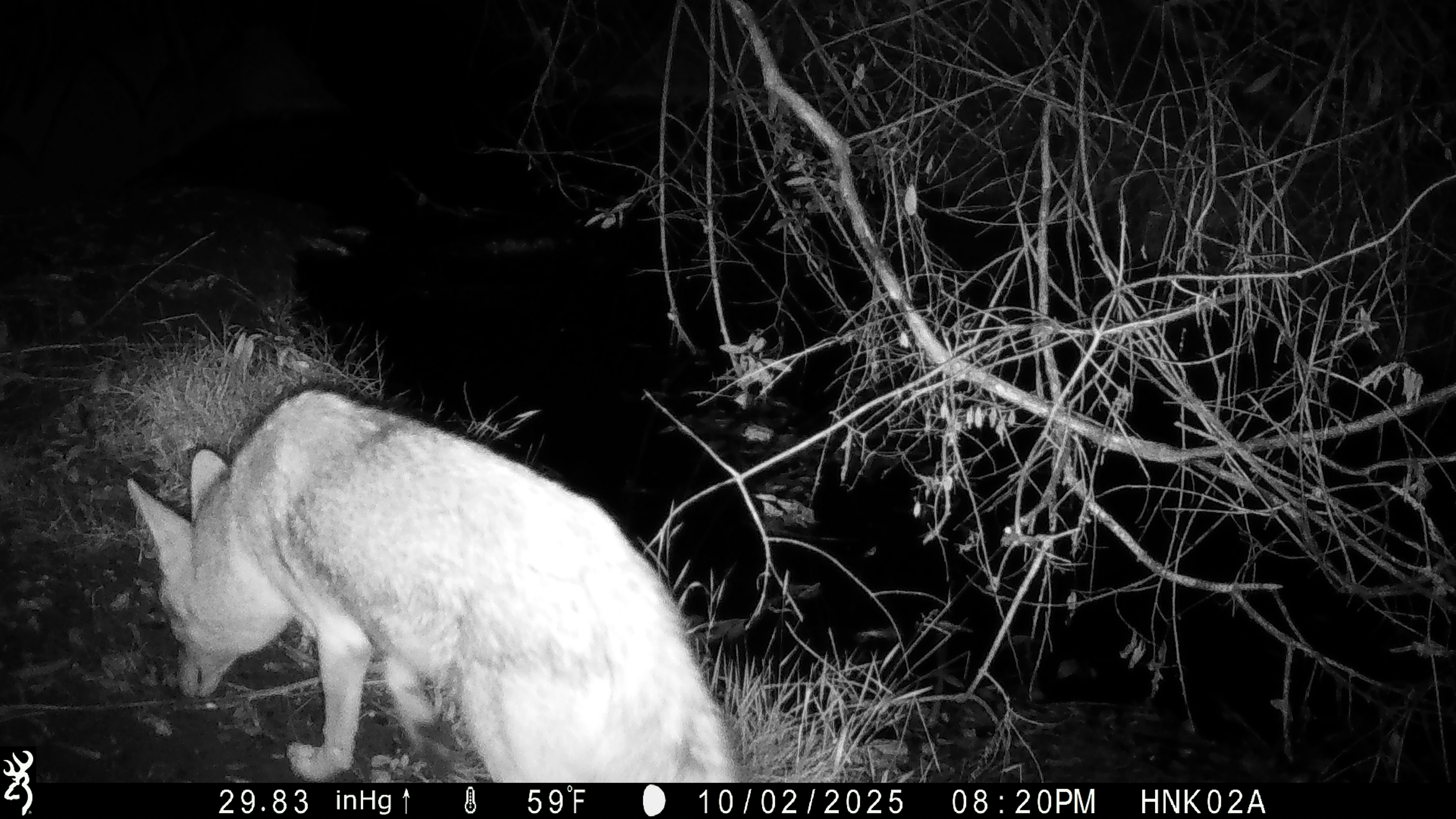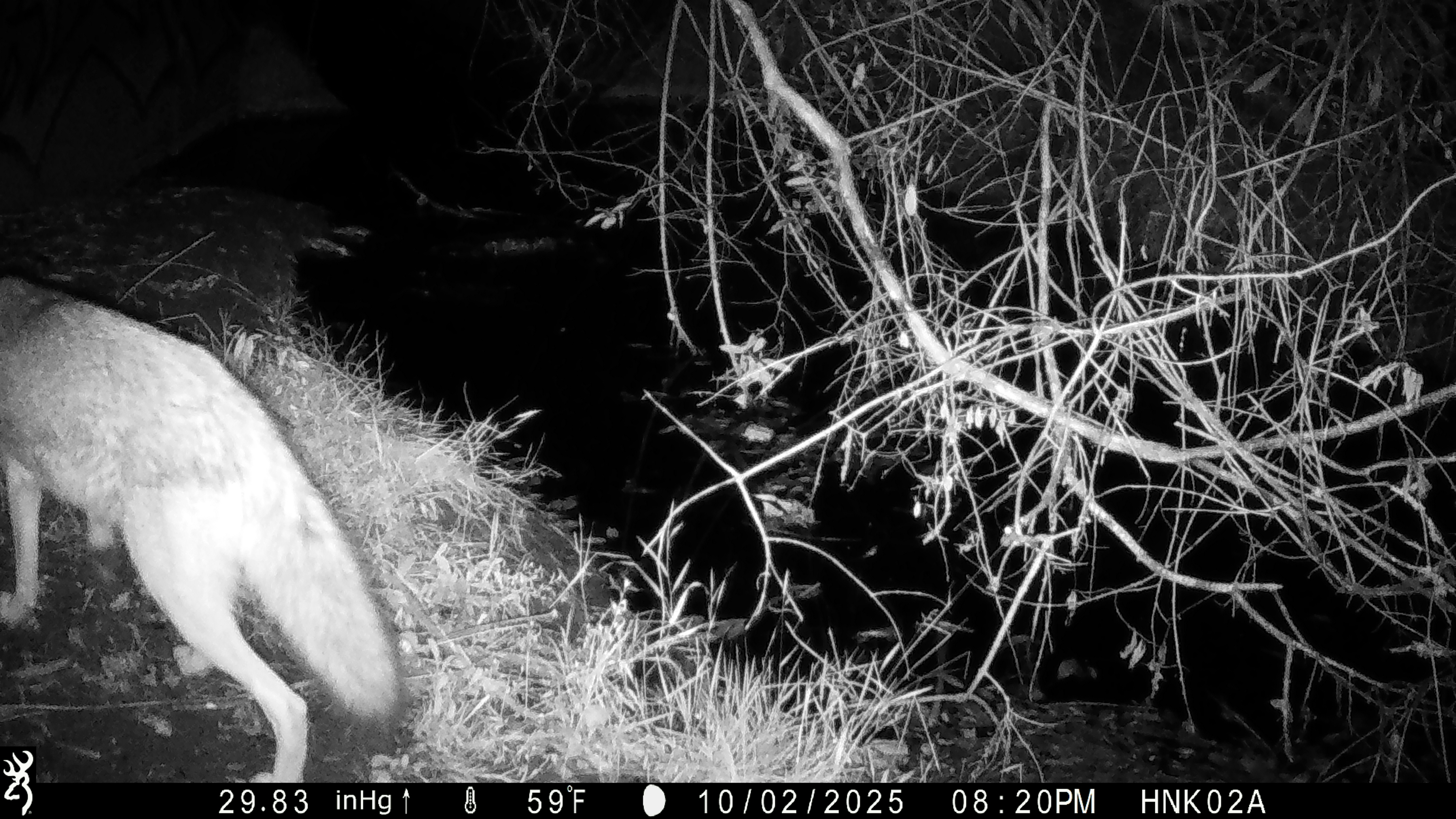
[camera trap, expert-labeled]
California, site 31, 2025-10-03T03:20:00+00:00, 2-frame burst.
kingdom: Animalia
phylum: Chordata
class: Mammalia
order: Carnivora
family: Canidae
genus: Canis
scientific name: Canis latrans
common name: coyote